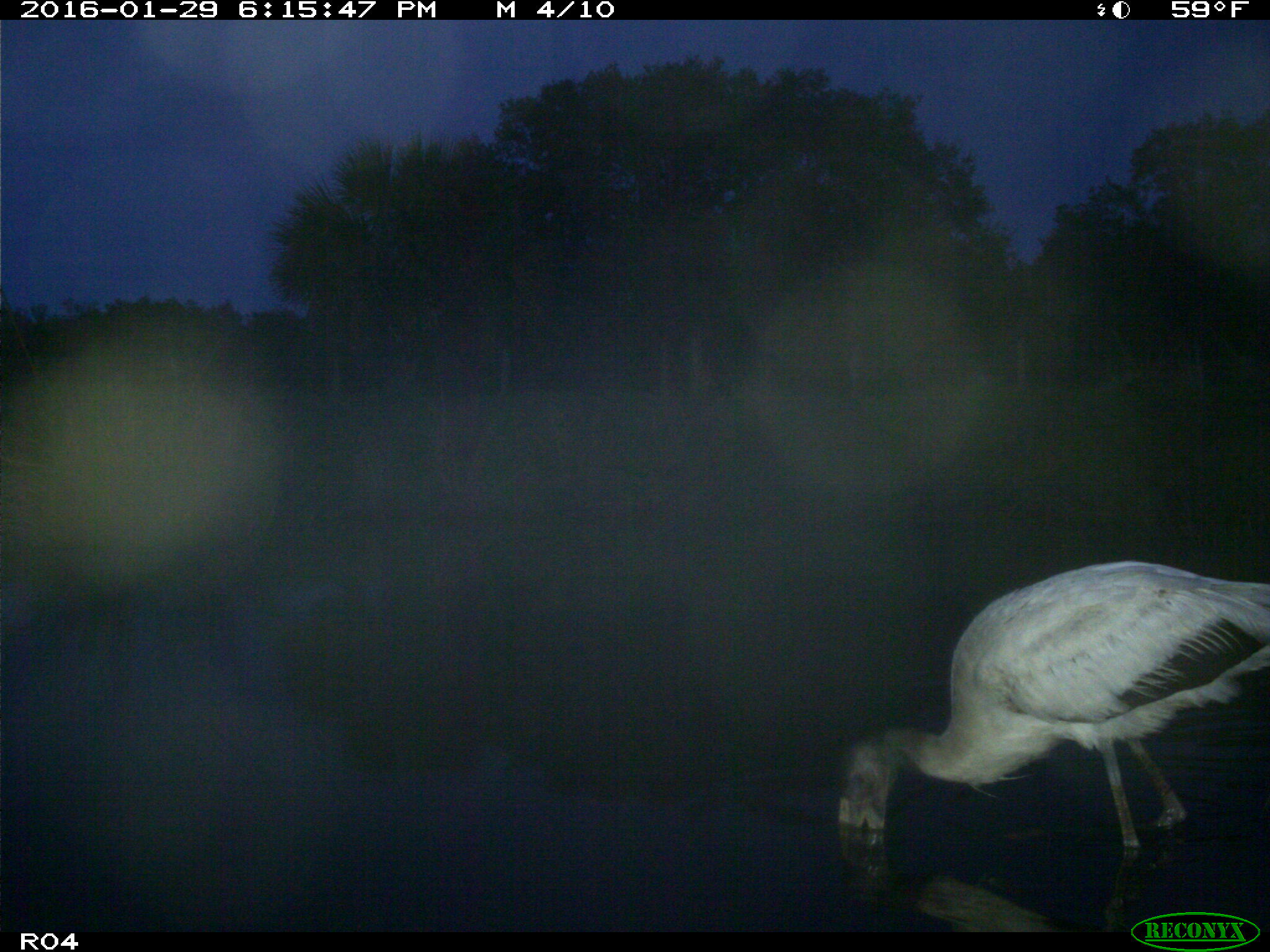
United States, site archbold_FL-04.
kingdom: Animalia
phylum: Chordata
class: Aves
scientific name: Aves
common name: birds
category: unidentified bird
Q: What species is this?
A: Unidentified bird (birds) (Aves).